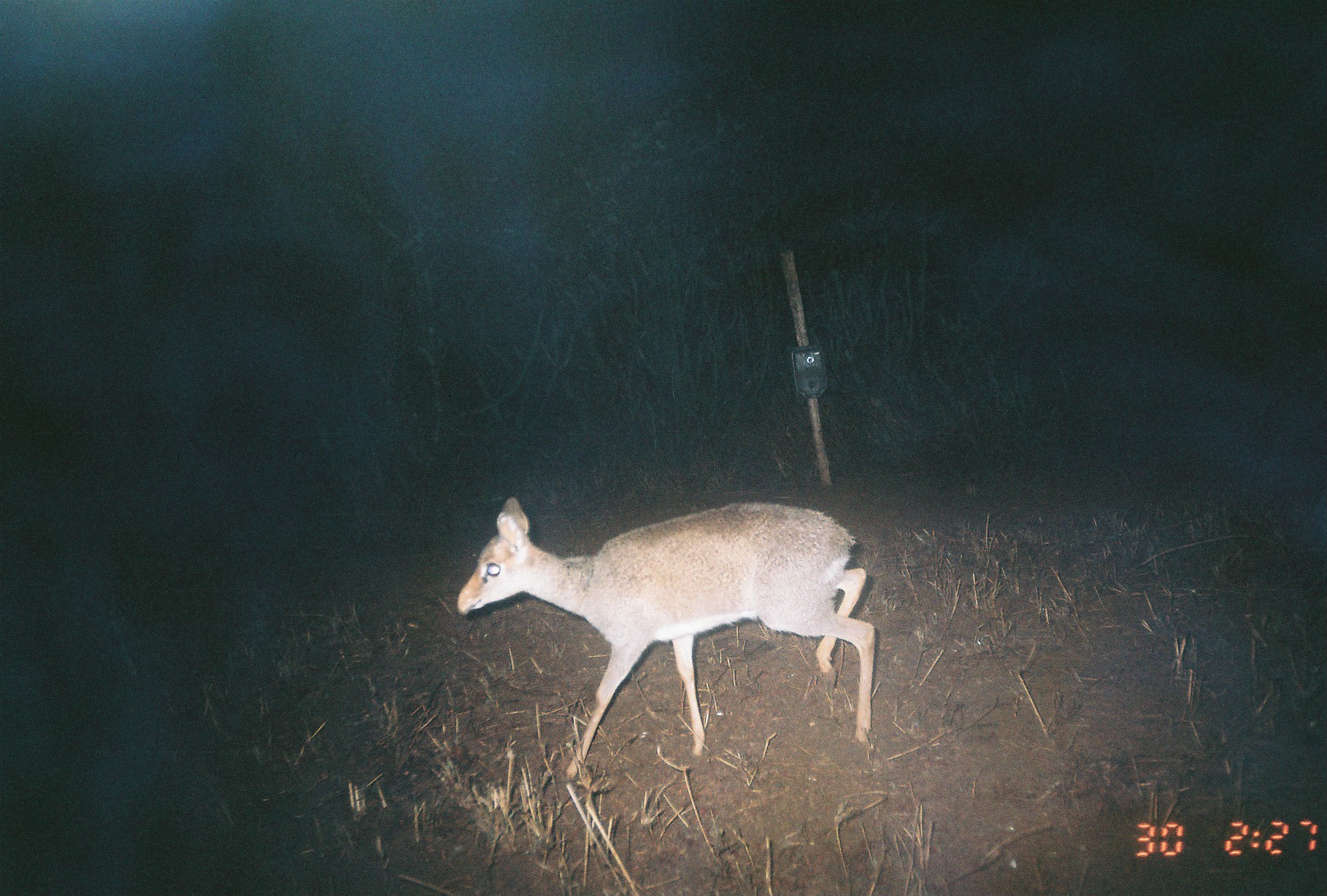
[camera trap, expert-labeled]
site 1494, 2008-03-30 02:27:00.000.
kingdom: Animalia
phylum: Chordata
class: Mammalia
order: Artiodactyla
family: Bovidae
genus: Madoqua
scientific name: Madoqua guentheri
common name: günther's dik-dik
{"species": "Madoqua guentheri (günther's dik-dik)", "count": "1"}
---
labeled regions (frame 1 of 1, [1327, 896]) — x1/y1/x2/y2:
madoqua guentheri: 455/495/875/779